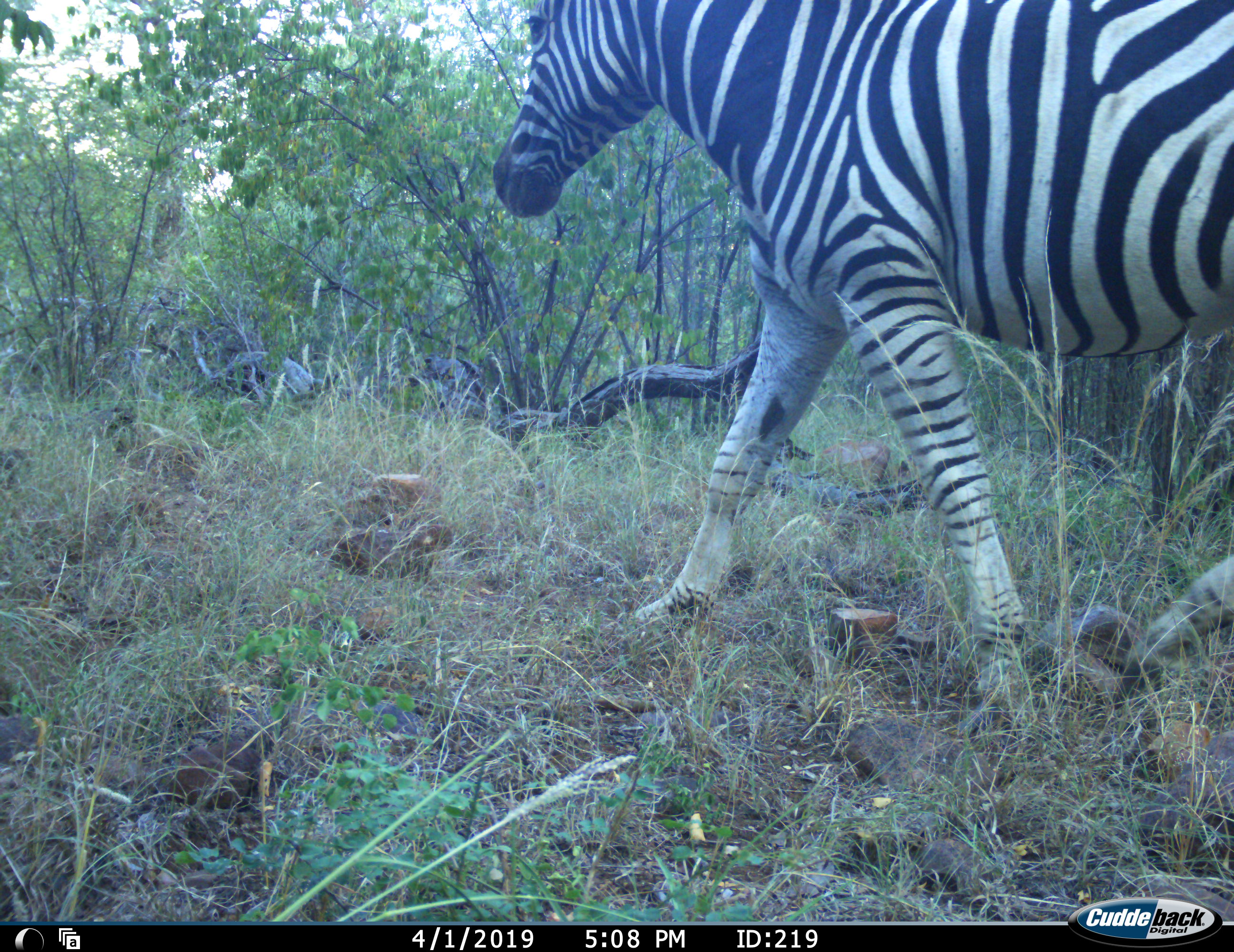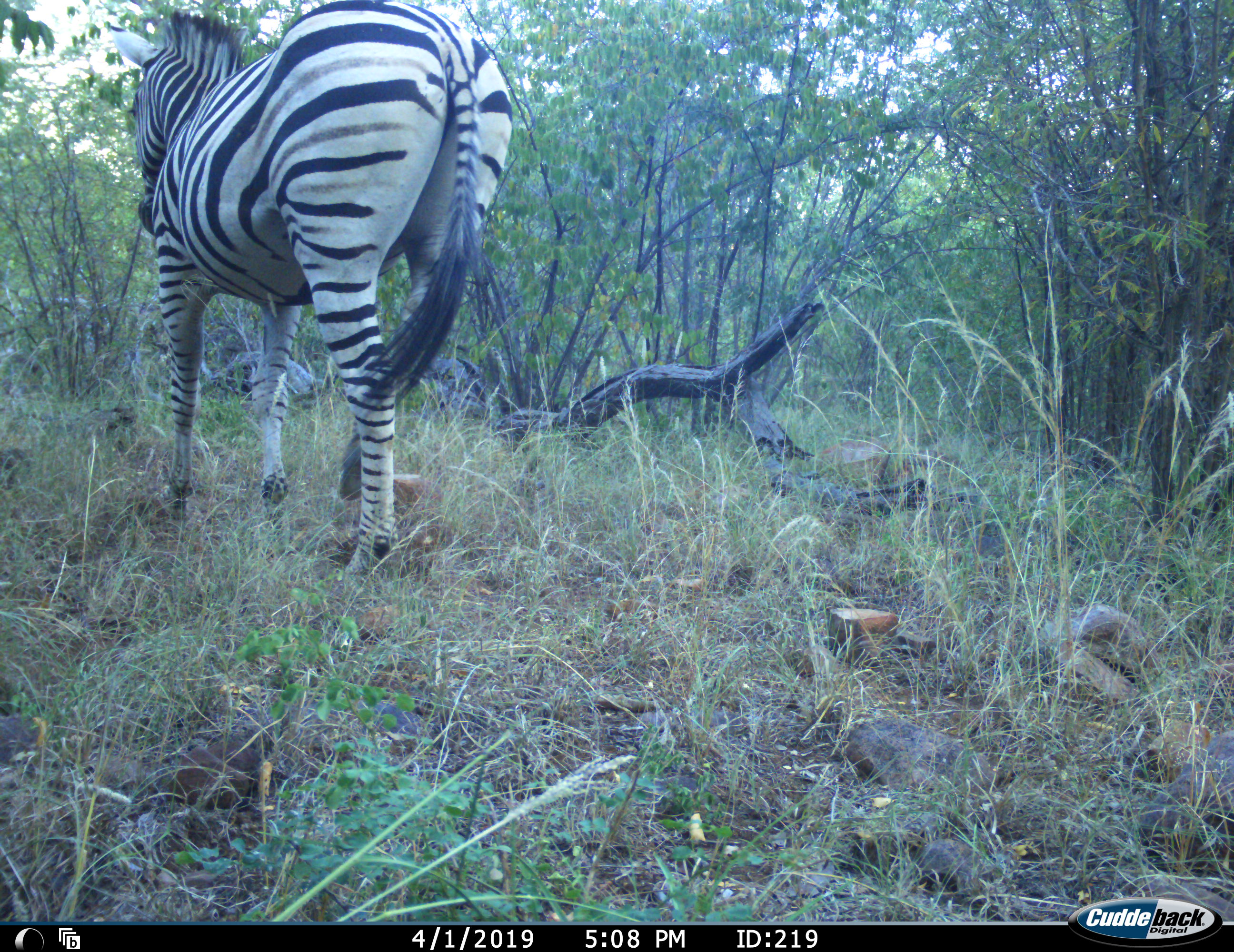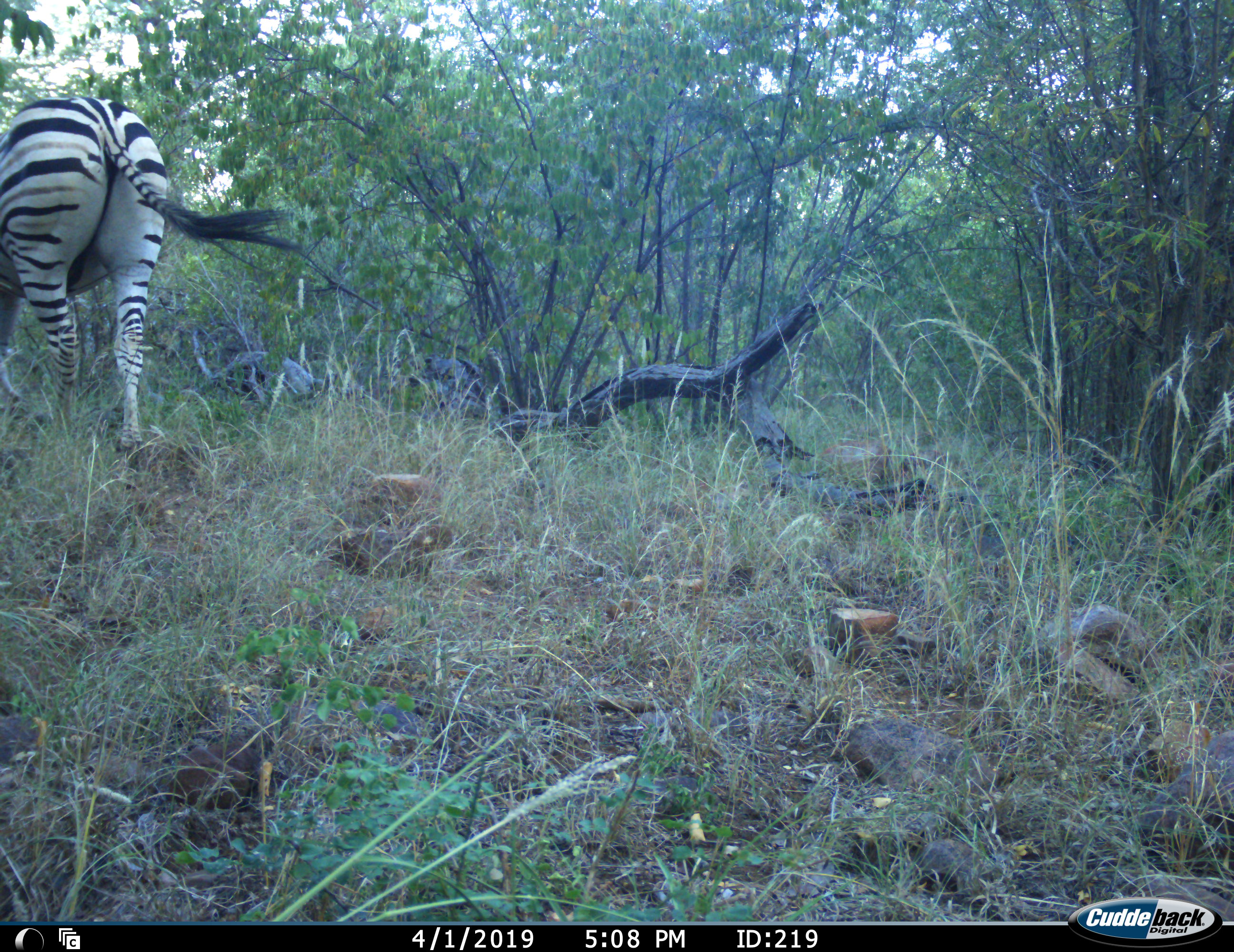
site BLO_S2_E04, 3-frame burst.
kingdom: Animalia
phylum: Chordata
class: Mammalia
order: Perissodactyla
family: Equidae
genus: Equus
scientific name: Equus quagga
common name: plains zebra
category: zebraplains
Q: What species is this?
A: Zebraplains (plains zebra) (Equus quagga).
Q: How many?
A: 1.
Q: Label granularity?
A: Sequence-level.